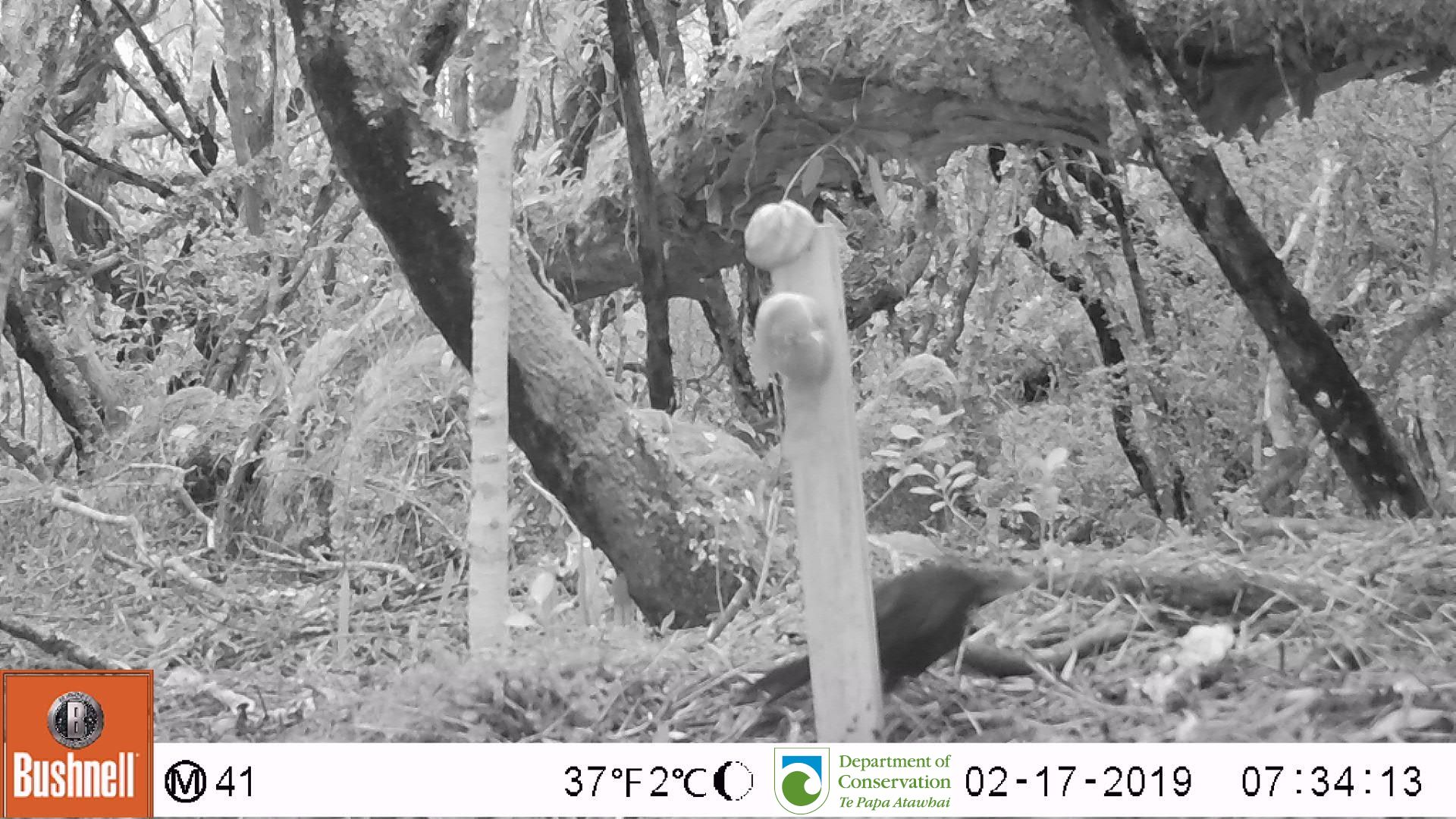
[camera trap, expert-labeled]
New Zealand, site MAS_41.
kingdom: Animalia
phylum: Chordata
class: Aves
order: Passeriformes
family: Turdidae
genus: Turdus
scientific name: Turdus merula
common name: eurasian blackbird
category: blackbird